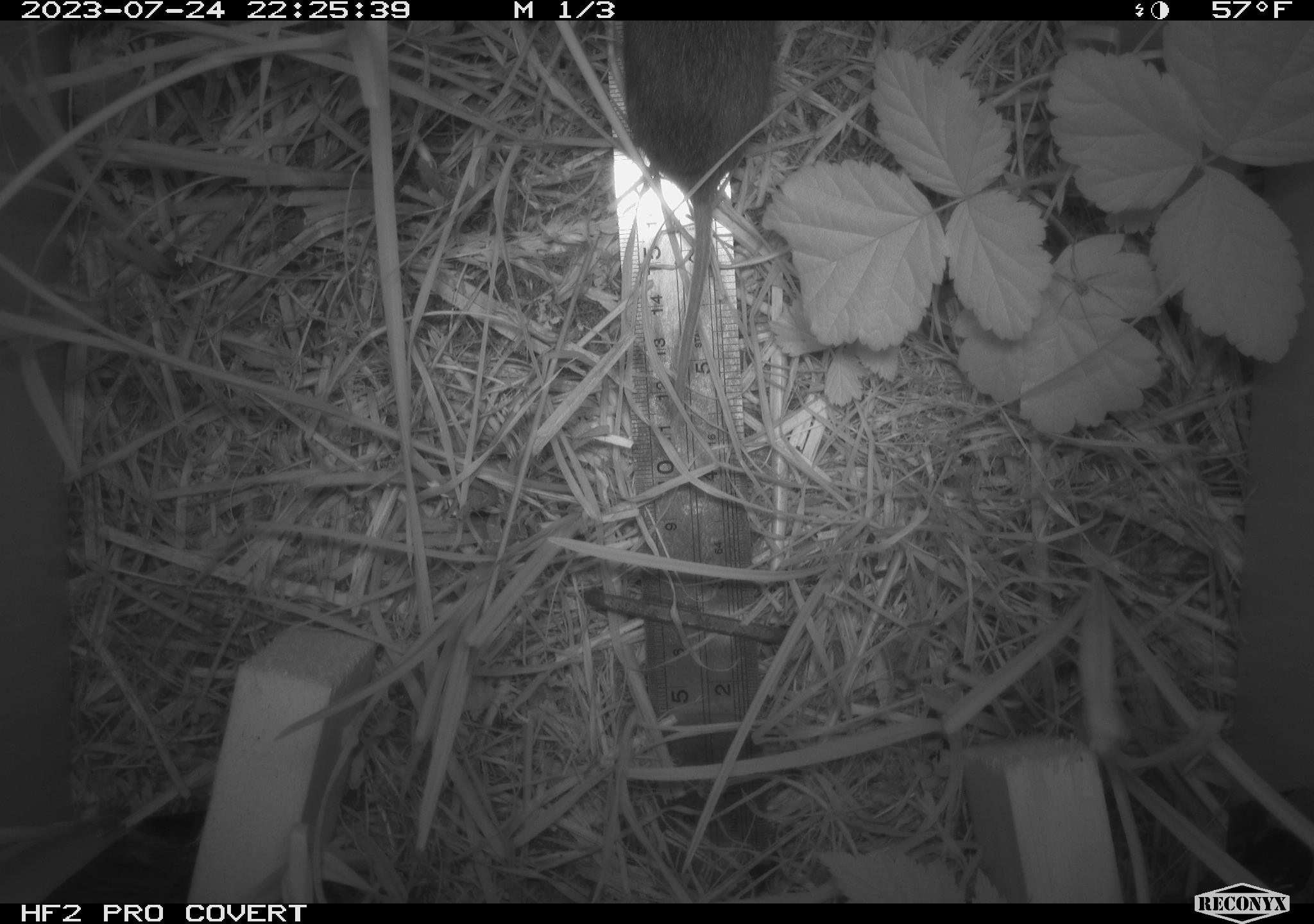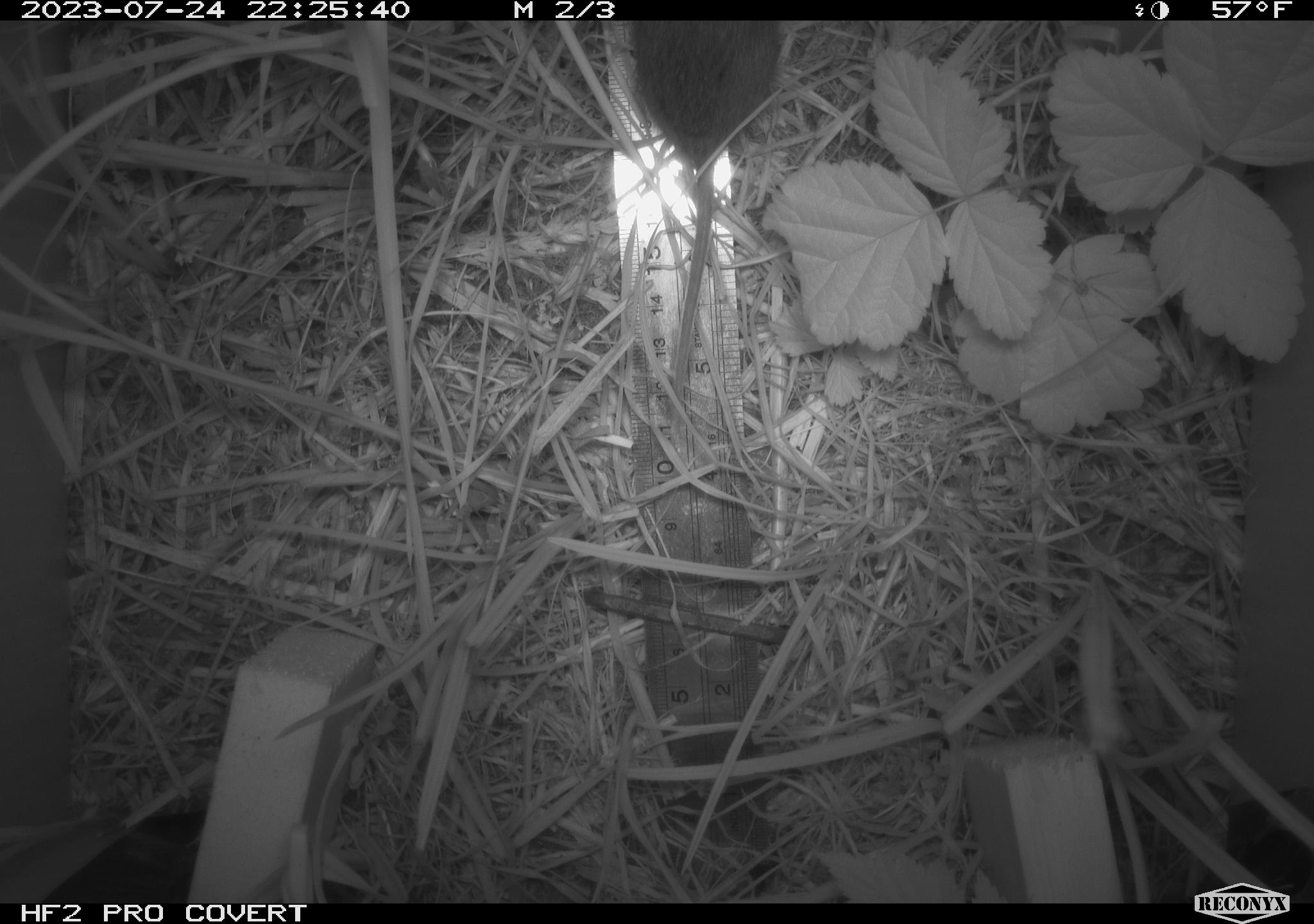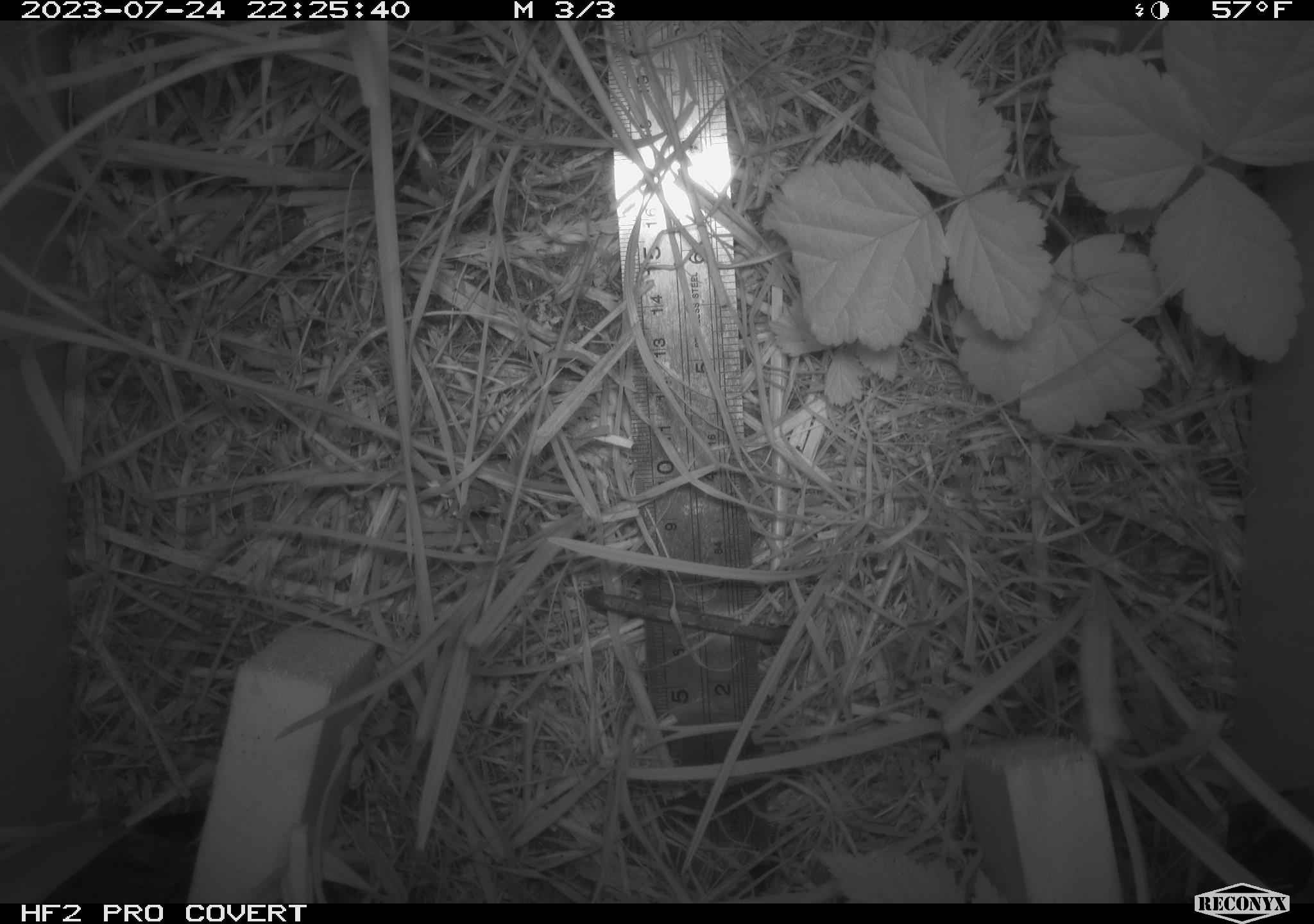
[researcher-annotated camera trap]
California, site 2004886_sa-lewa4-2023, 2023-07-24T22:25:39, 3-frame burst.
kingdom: Animalia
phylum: Chordata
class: Mammalia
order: Rodentia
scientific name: Rodentia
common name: mouse species